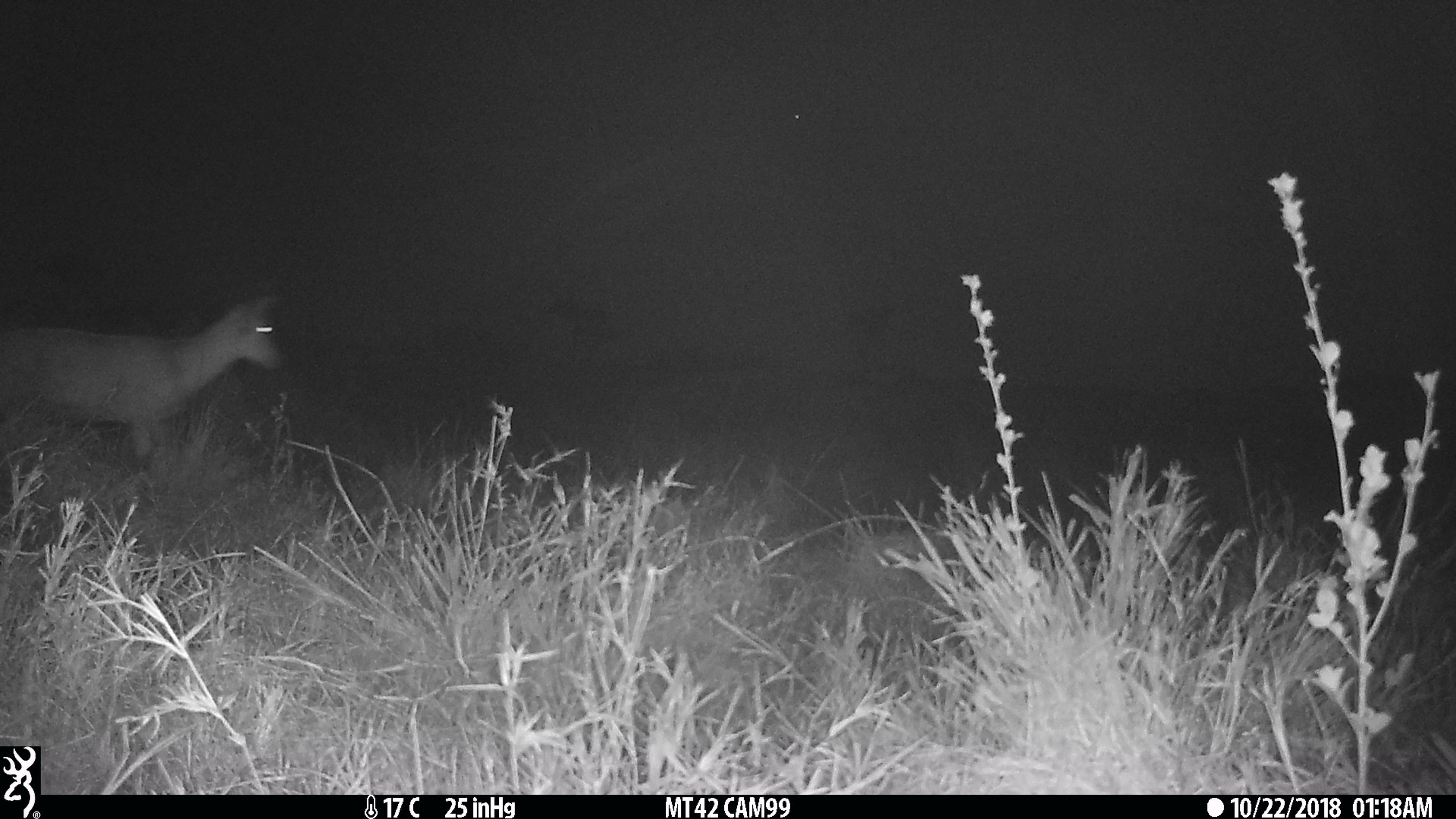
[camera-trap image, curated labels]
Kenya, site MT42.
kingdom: Animalia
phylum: Chordata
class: Mammalia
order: Artiodactyla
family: Bovidae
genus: Redunca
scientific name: Redunca arundinum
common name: reedbuck